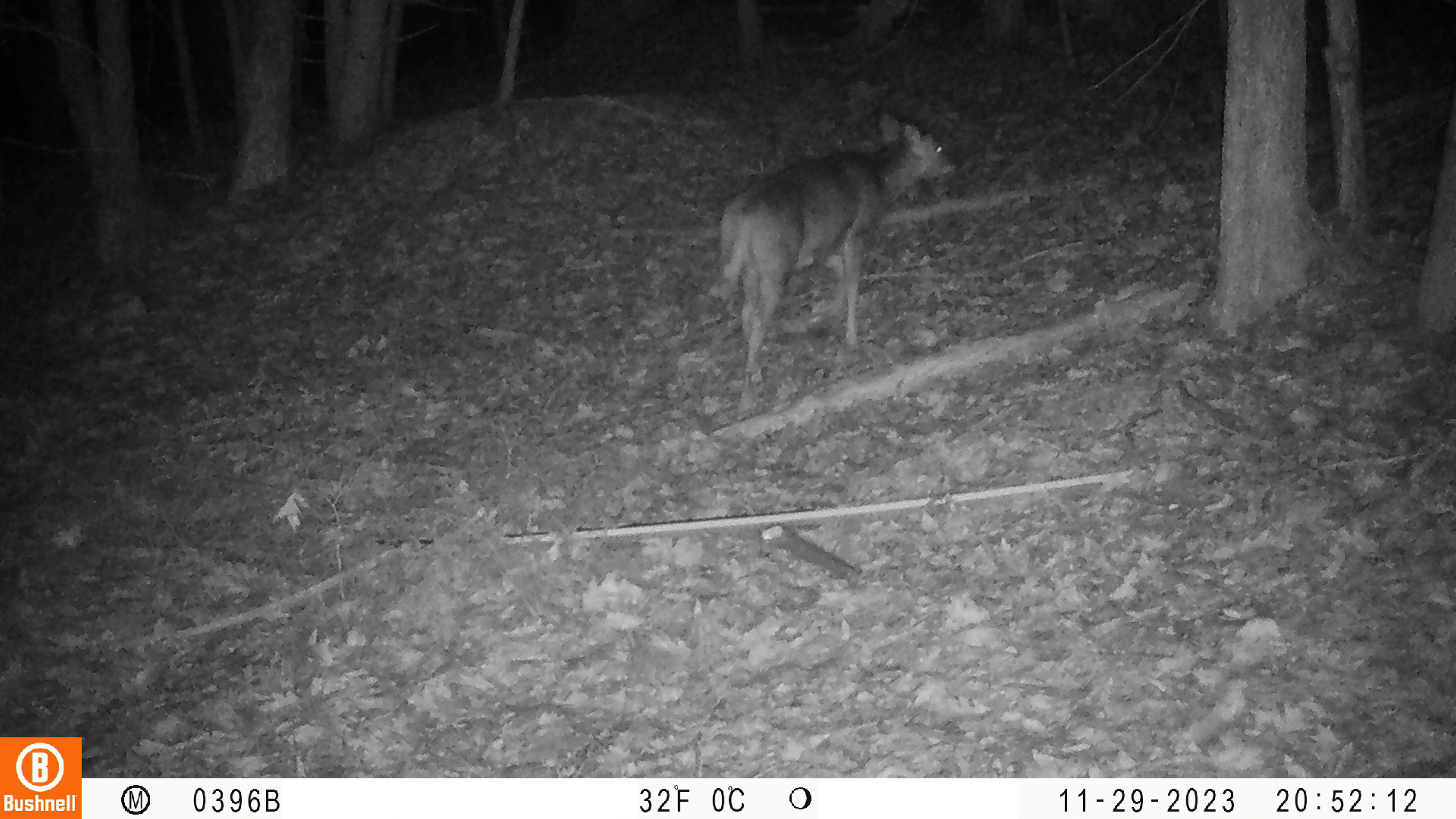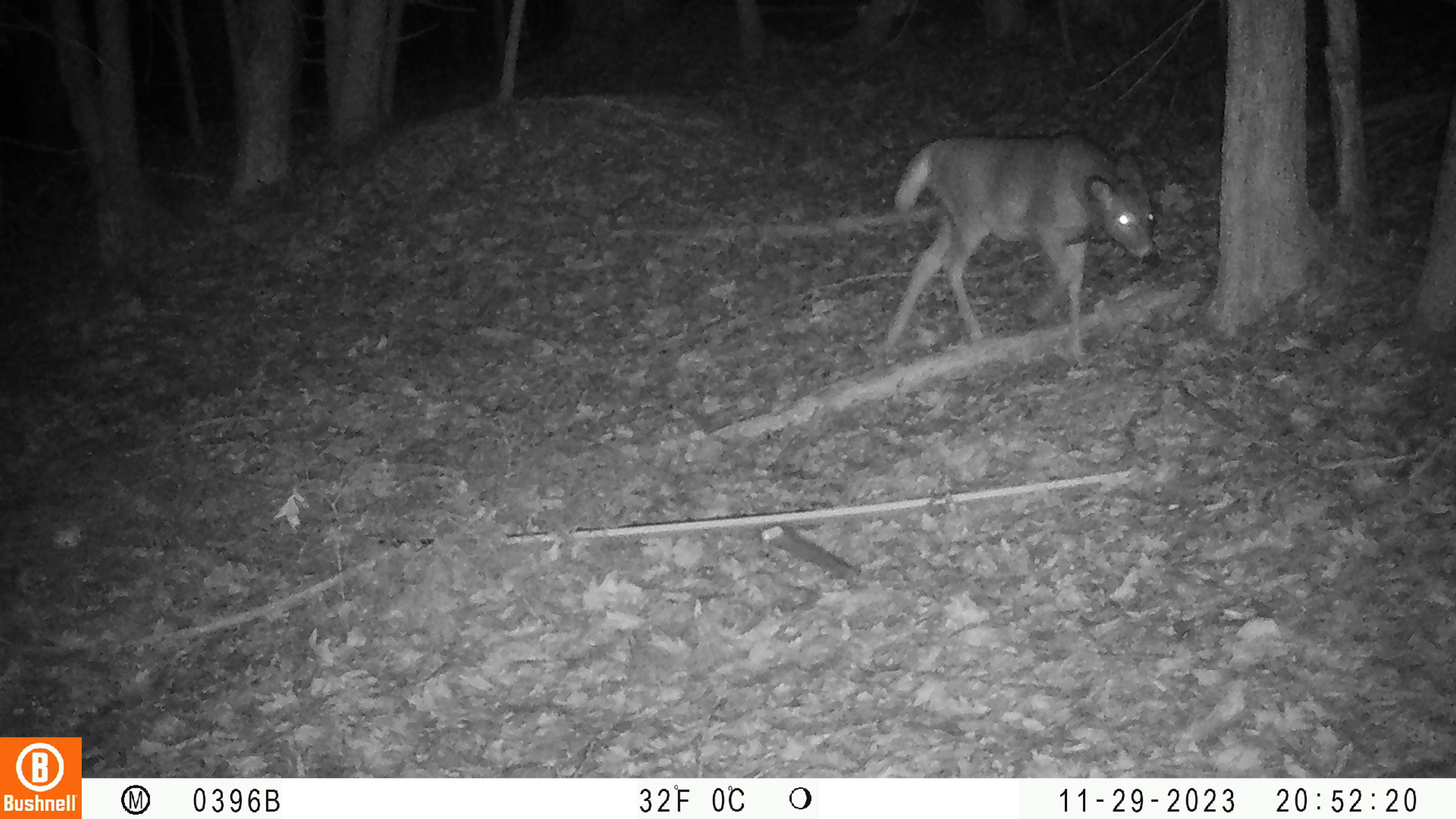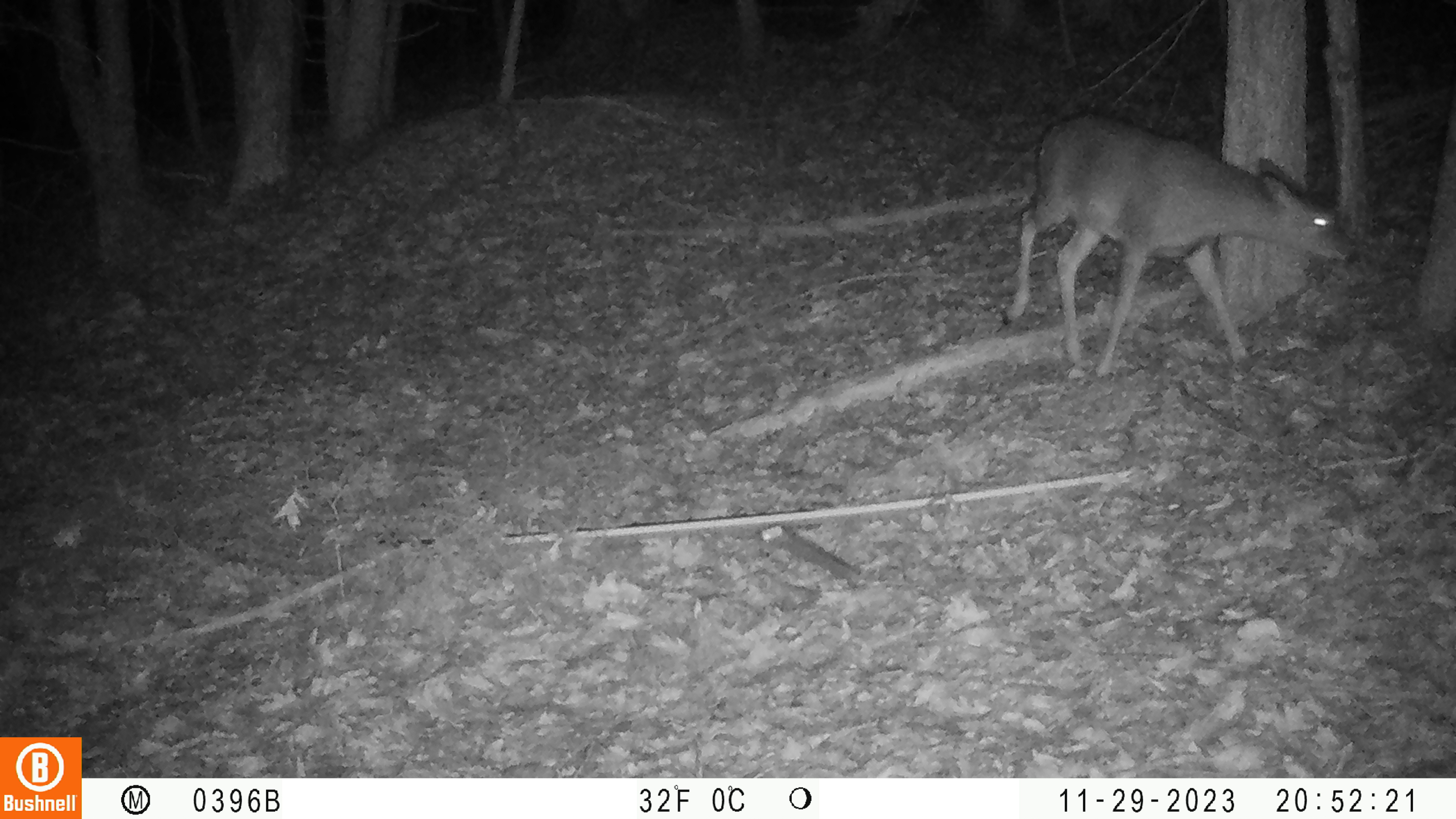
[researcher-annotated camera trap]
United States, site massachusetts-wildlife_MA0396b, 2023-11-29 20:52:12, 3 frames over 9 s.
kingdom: Animalia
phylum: Chordata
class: Mammalia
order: Artiodactyla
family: Cervidae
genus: Odocoileus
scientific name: Odocoileus virginianus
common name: white-tailed deer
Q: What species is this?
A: White-tailed deer (Odocoileus virginianus).